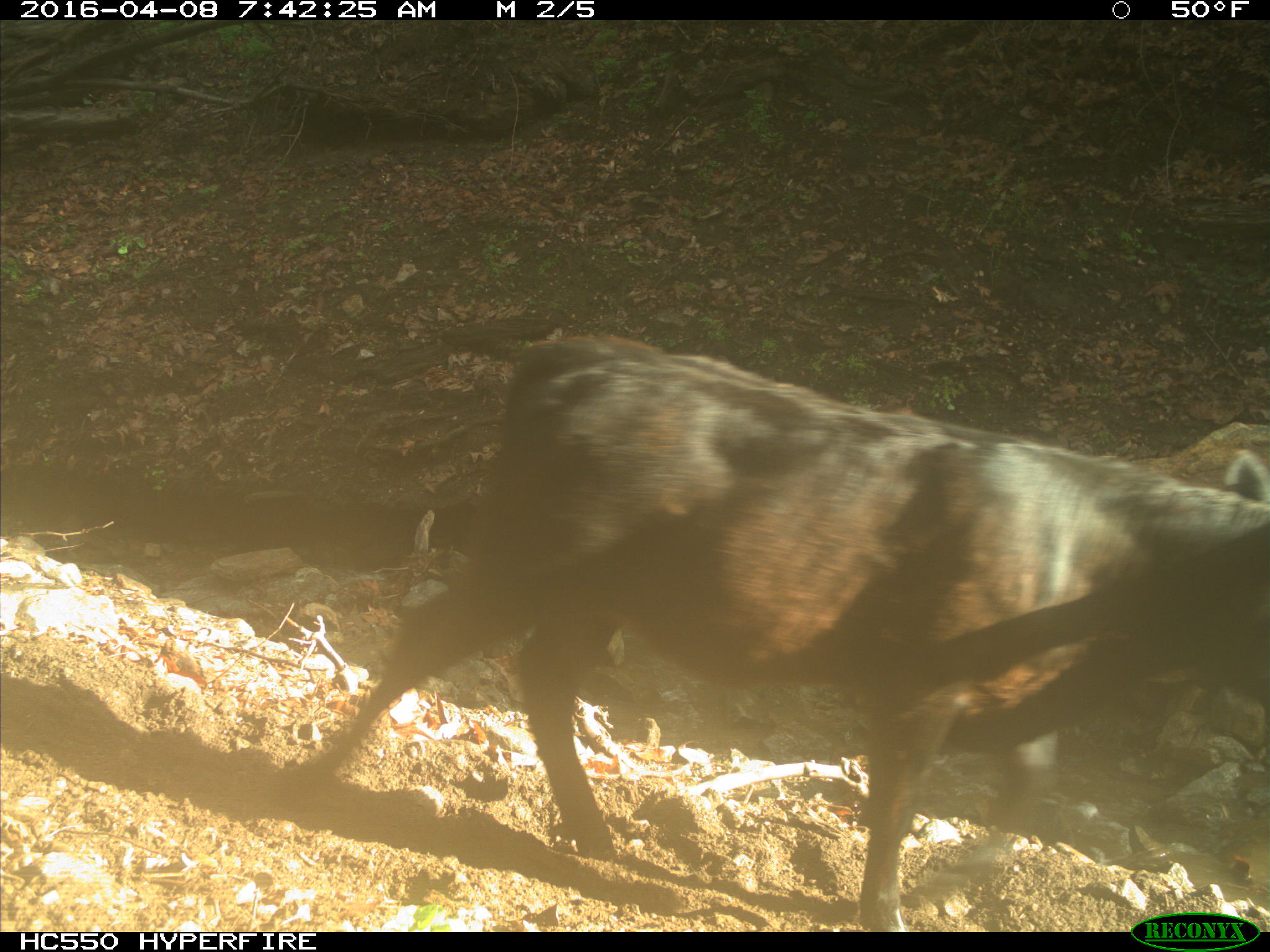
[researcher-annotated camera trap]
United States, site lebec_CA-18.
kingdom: Animalia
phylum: Chordata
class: Mammalia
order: Artiodactyla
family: Bovidae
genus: Bos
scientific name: Bos taurus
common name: domestic cow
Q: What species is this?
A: Bos taurus (domestic cow).